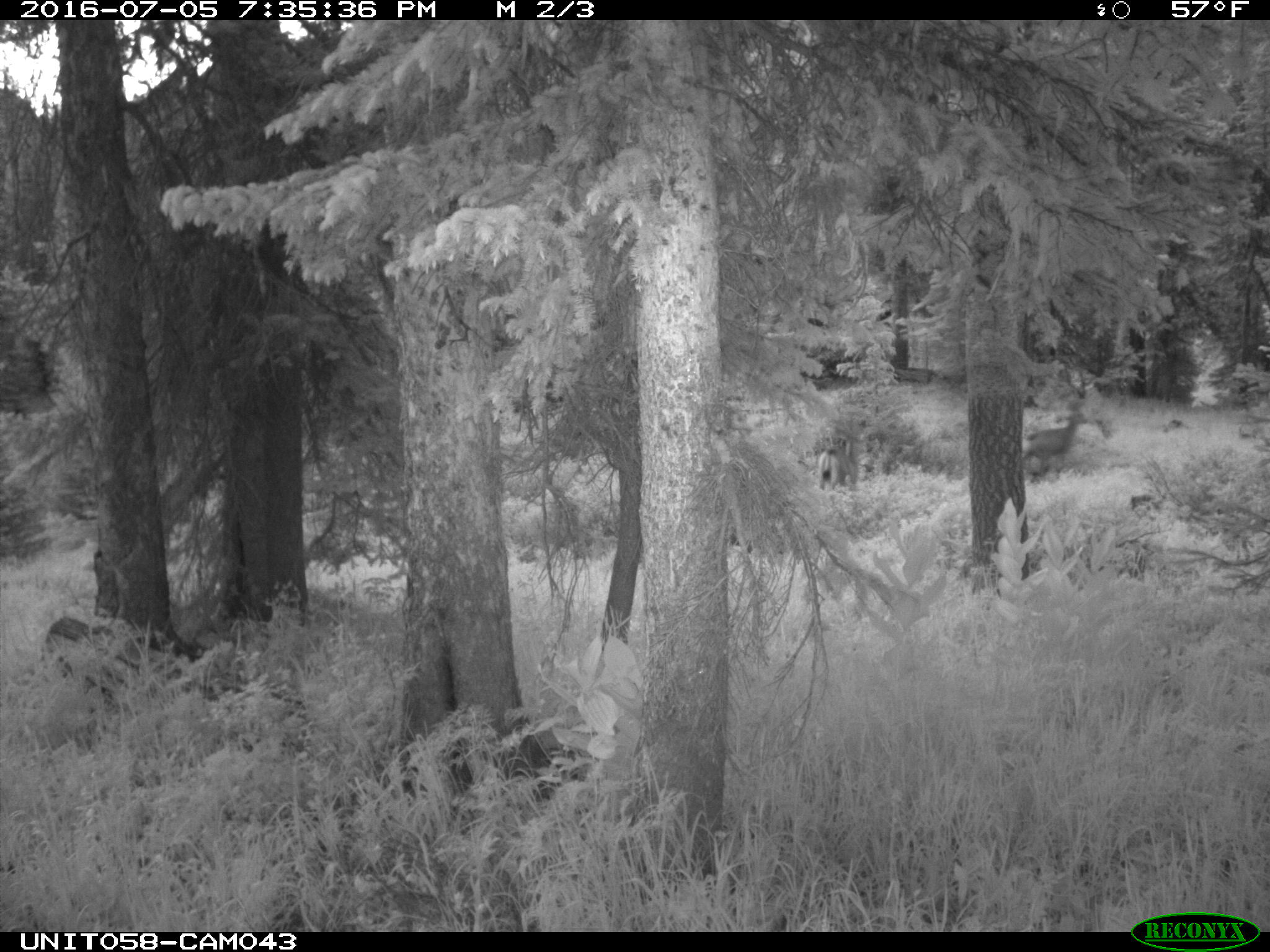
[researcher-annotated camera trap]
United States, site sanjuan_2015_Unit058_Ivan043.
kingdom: Animalia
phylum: Chordata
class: Mammalia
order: Artiodactyla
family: Cervidae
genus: Odocoileus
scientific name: Odocoileus hemionus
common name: mule deer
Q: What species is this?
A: Odocoileus hemionus (mule deer).